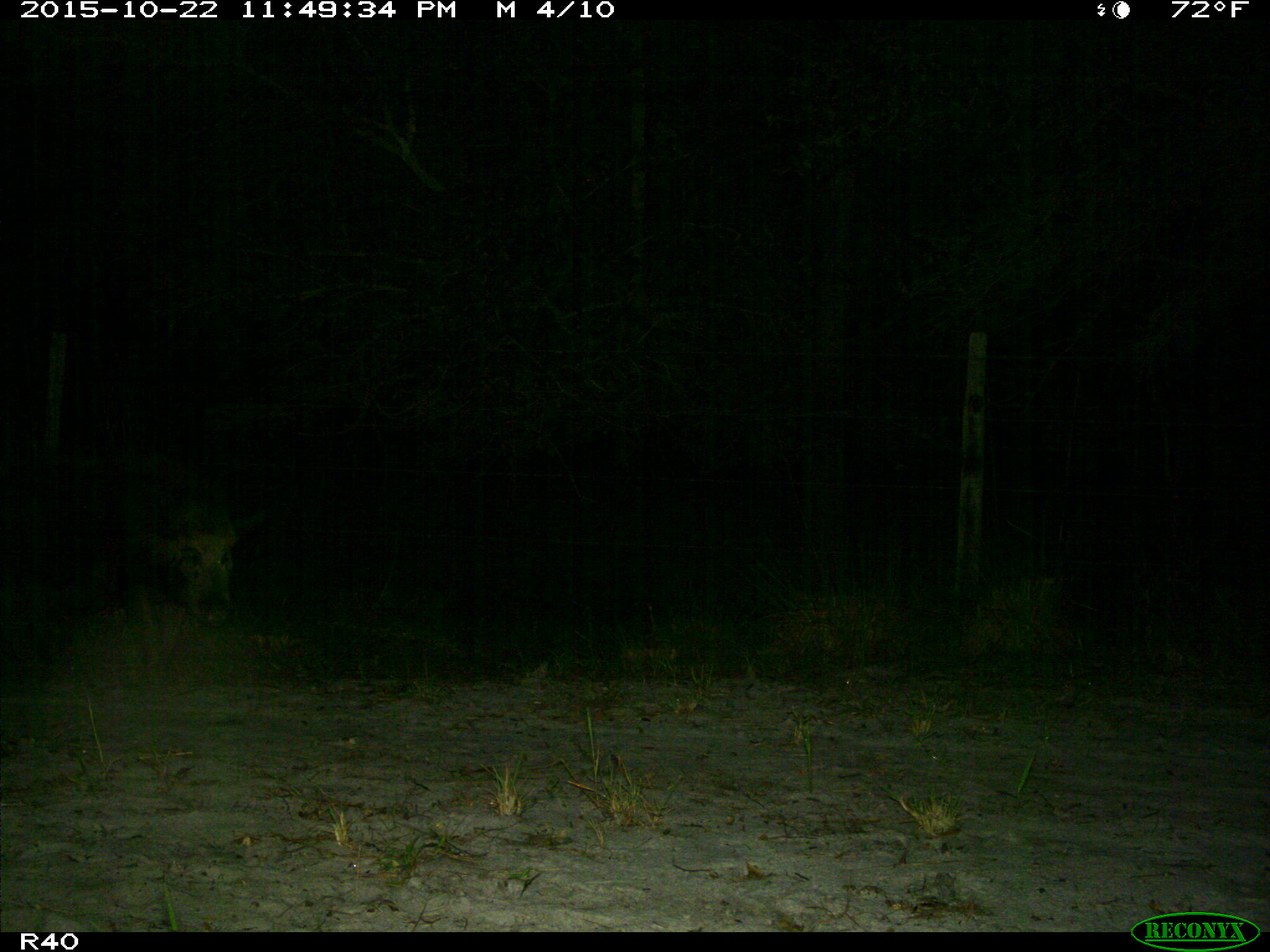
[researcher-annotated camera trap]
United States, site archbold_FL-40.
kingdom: Animalia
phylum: Chordata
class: Mammalia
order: Artiodactyla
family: Suidae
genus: Sus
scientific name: Sus scrofa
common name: wild boar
Sus scrofa (wild boar).